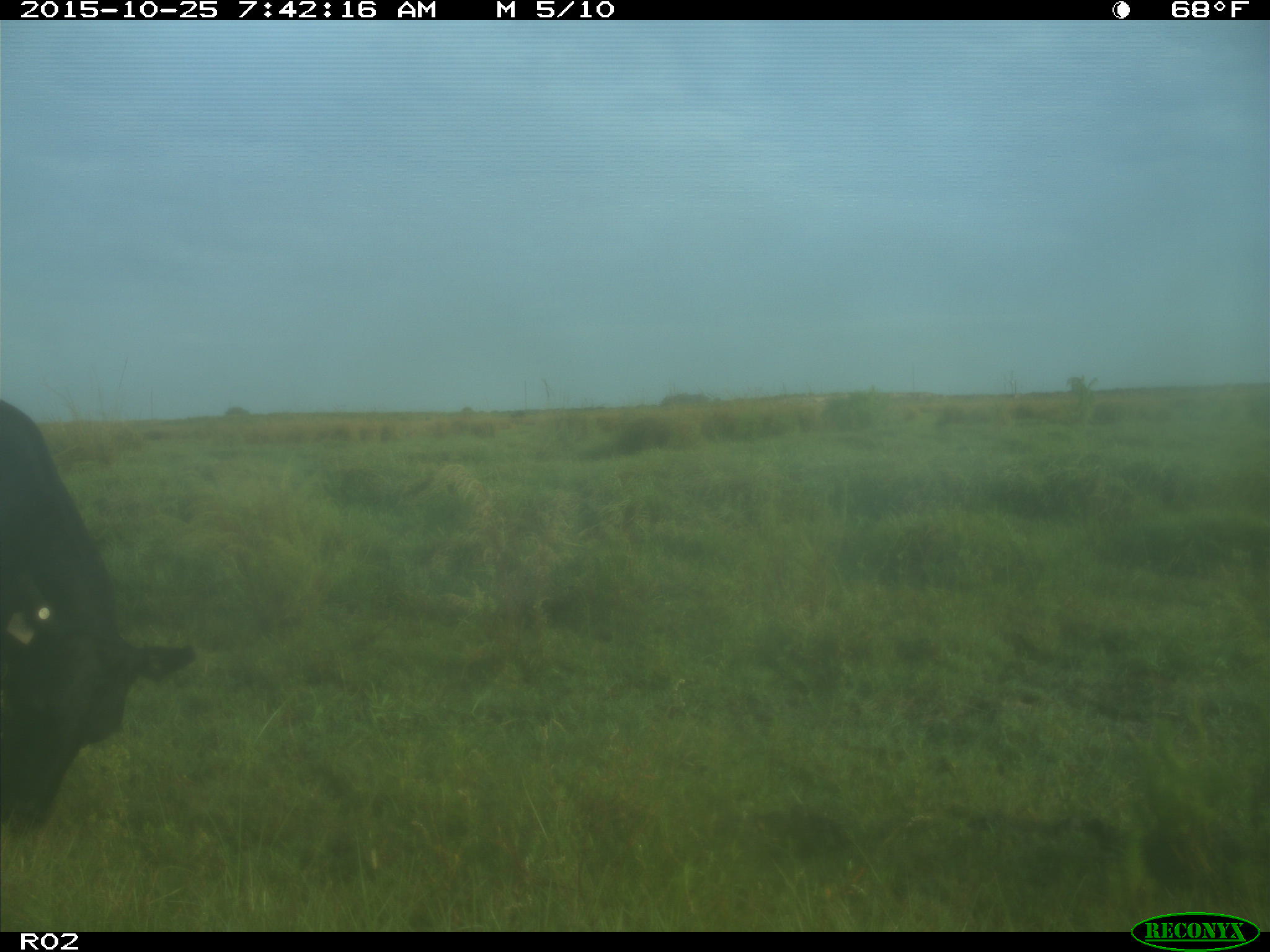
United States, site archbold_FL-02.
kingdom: Animalia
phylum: Chordata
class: Mammalia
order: Artiodactyla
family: Bovidae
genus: Bos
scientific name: Bos taurus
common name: domestic cow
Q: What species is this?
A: Bos taurus (domestic cow).